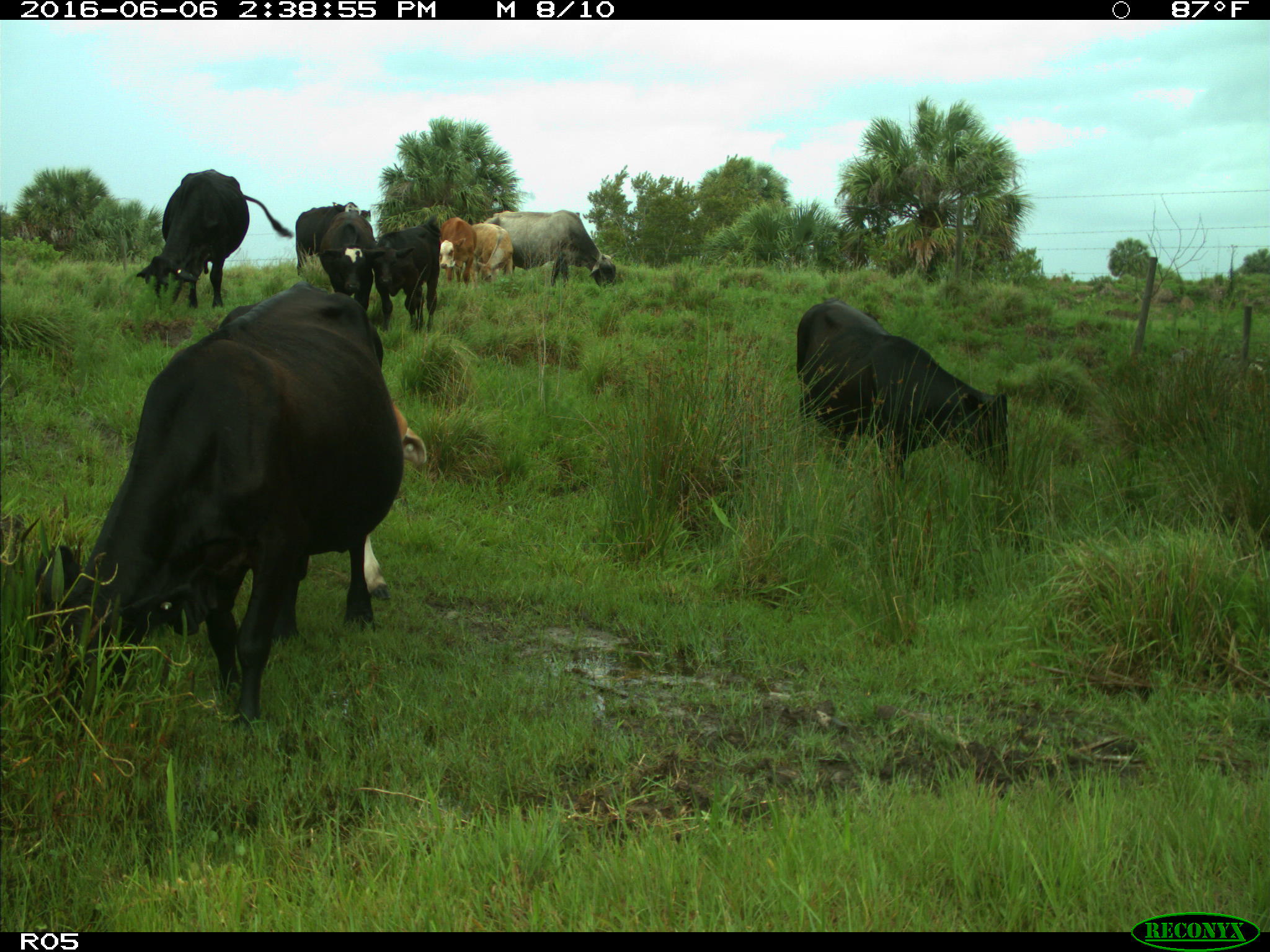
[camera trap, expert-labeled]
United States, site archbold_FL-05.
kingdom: Animalia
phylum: Chordata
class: Mammalia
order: Artiodactyla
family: Bovidae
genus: Bos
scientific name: Bos taurus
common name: domestic cow